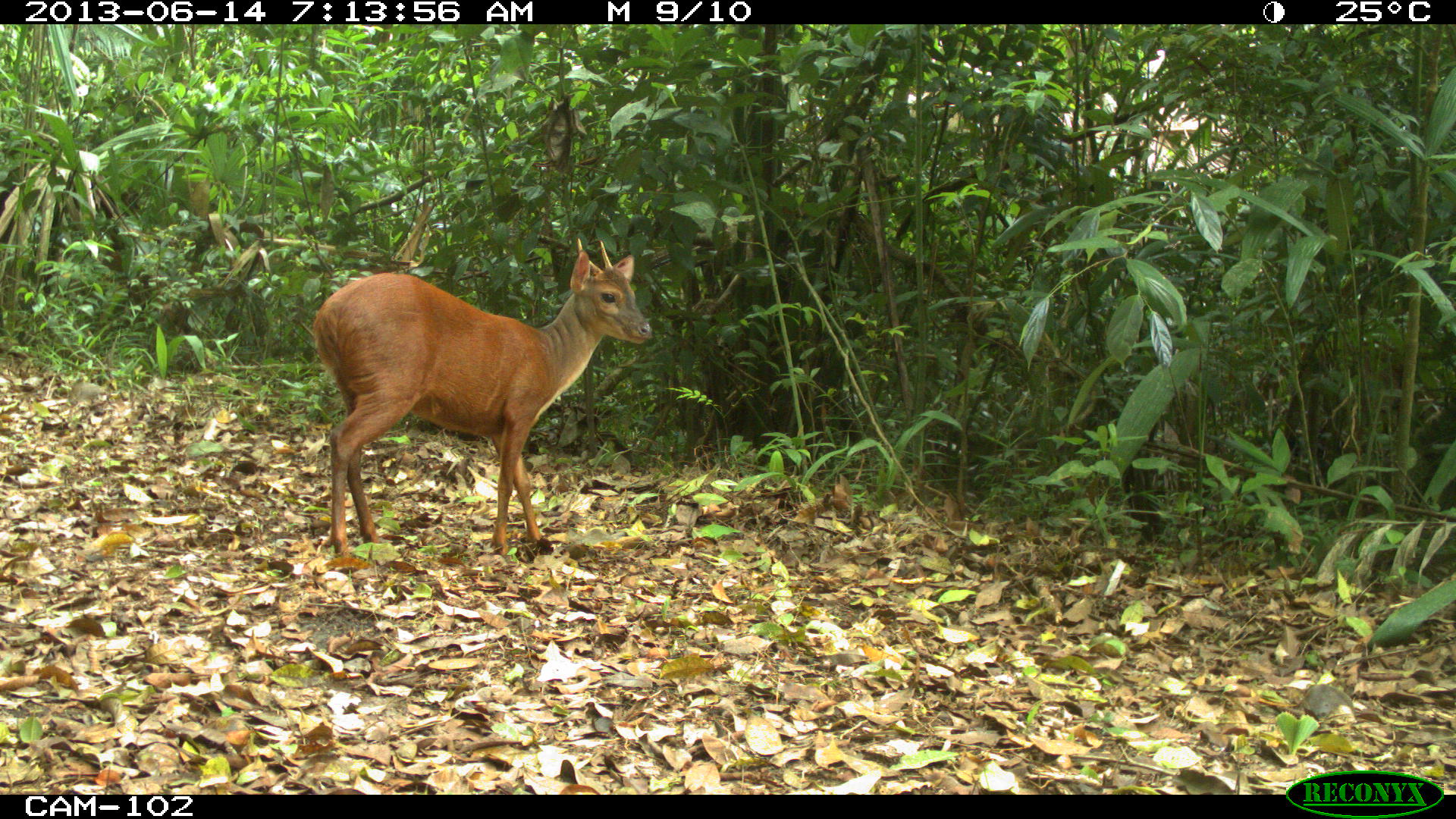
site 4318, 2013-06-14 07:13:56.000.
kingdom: Animalia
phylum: Chordata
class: Mammalia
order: Artiodactyla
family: Cervidae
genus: Mazama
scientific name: Mazama temama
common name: central american red brocket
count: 1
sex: male